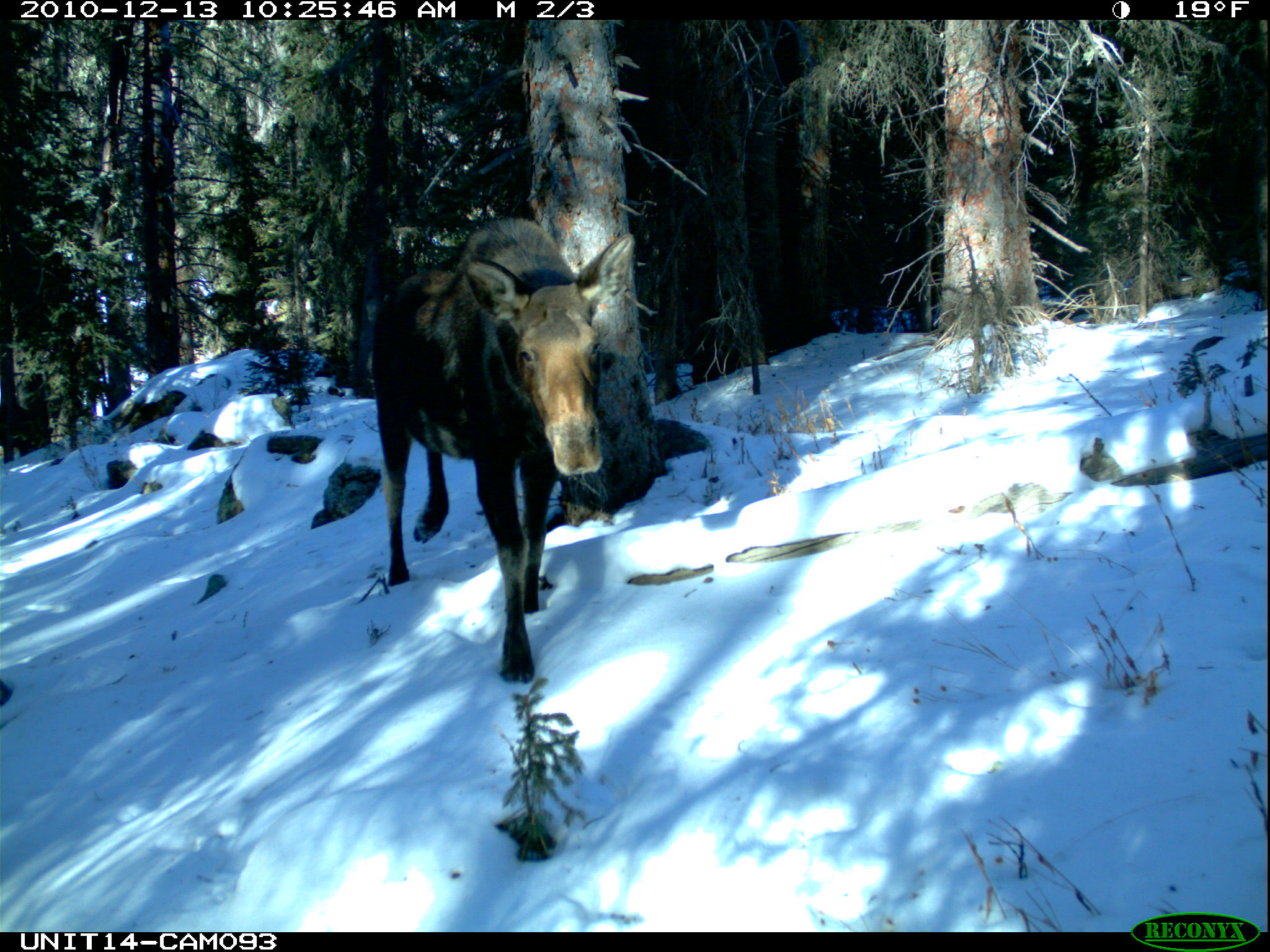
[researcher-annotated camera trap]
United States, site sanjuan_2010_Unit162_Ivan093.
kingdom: Animalia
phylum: Chordata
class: Mammalia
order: Artiodactyla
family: Cervidae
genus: Alces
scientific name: Alces alces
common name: moose